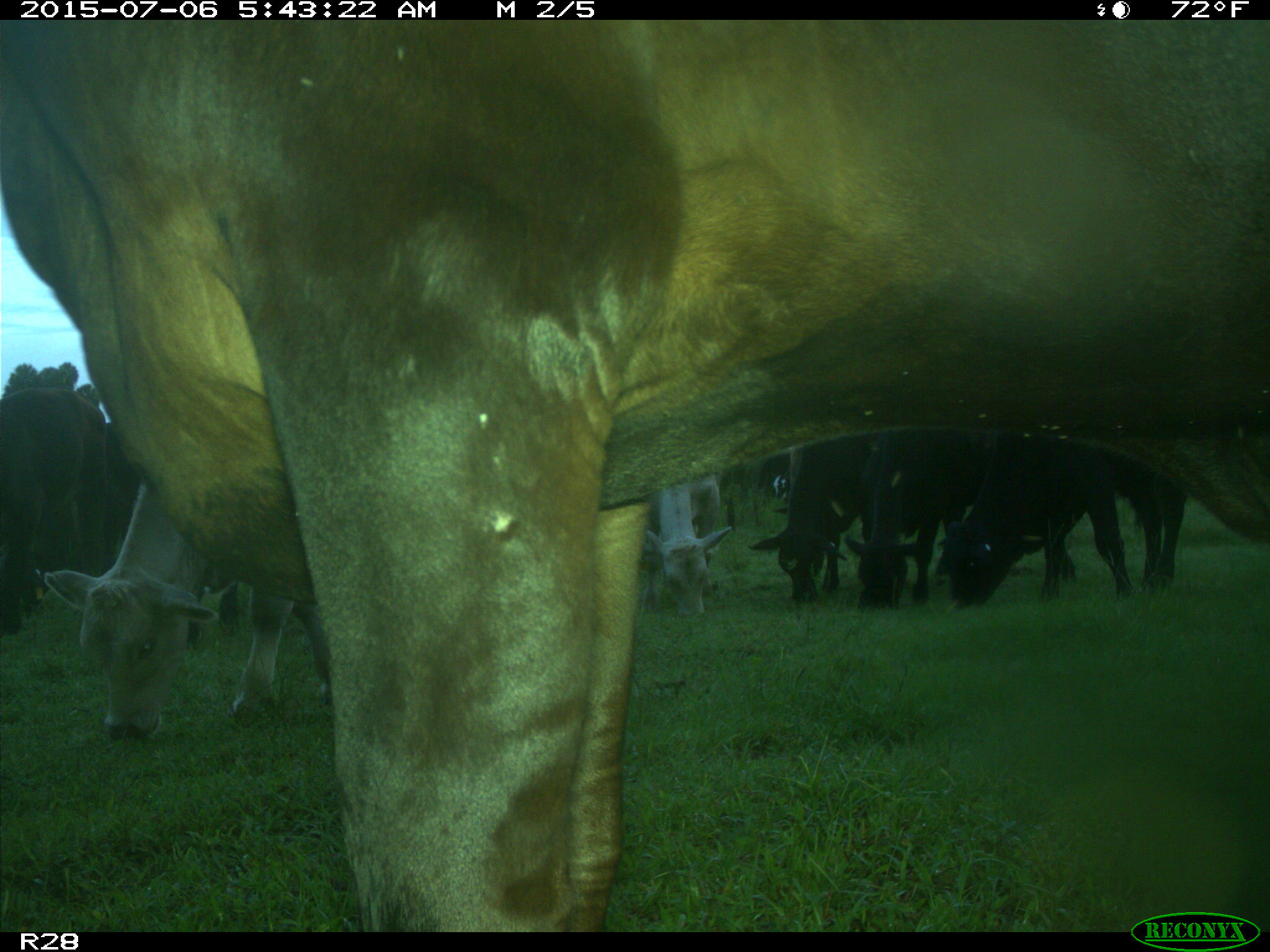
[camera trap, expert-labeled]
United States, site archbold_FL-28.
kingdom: Animalia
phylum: Chordata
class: Mammalia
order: Artiodactyla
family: Bovidae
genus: Bos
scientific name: Bos taurus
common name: domestic cow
Bos taurus (domestic cow).